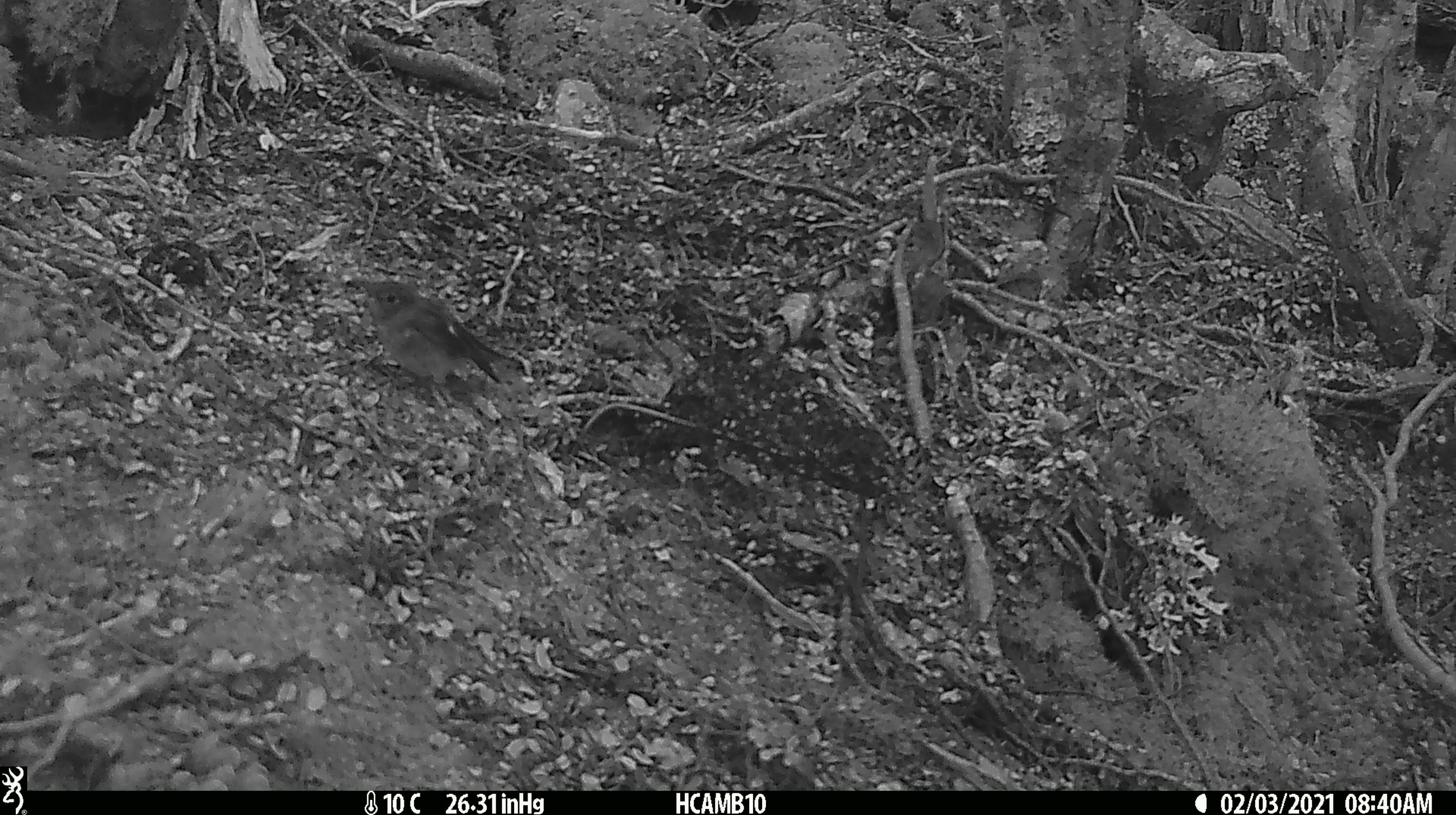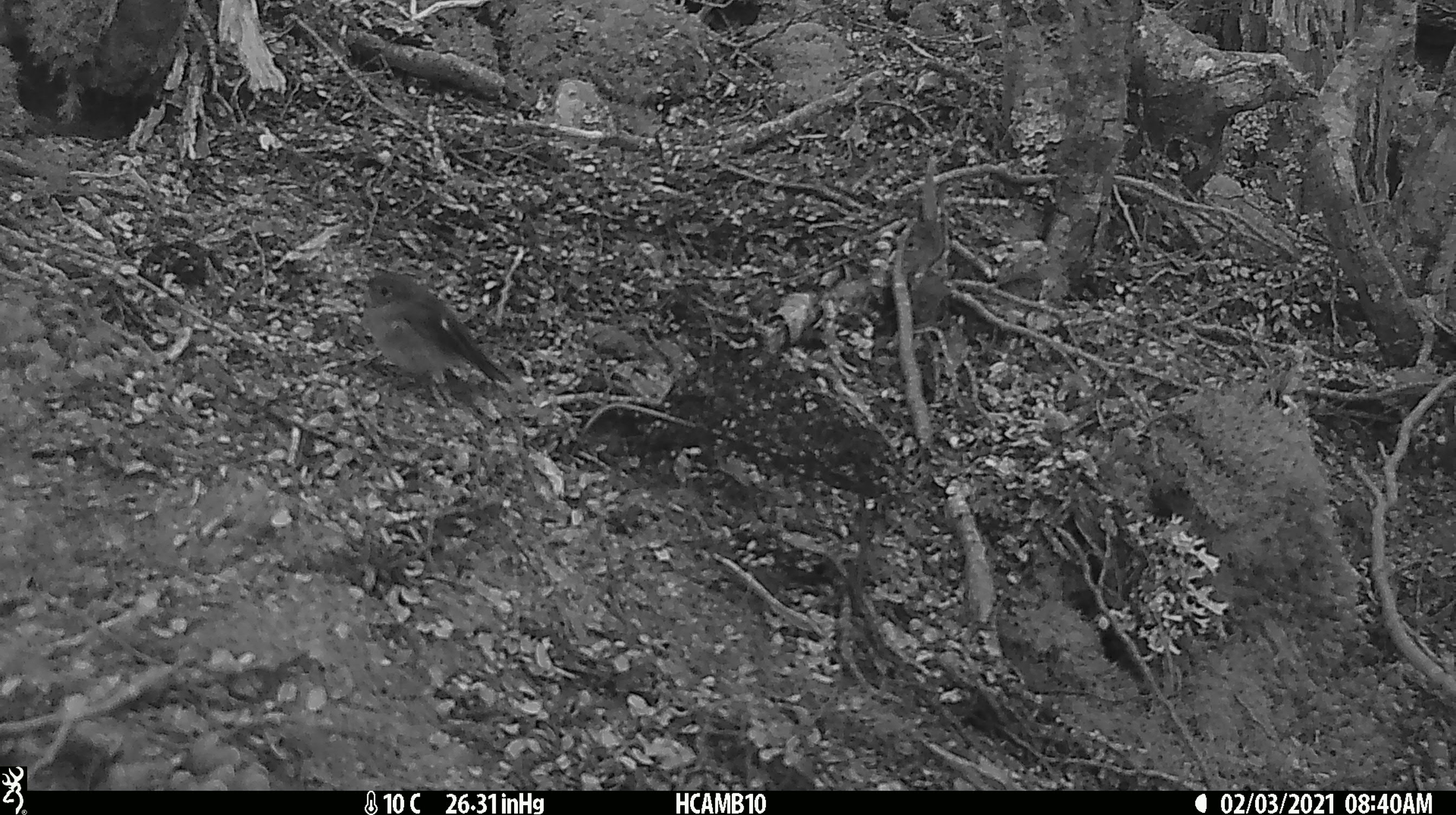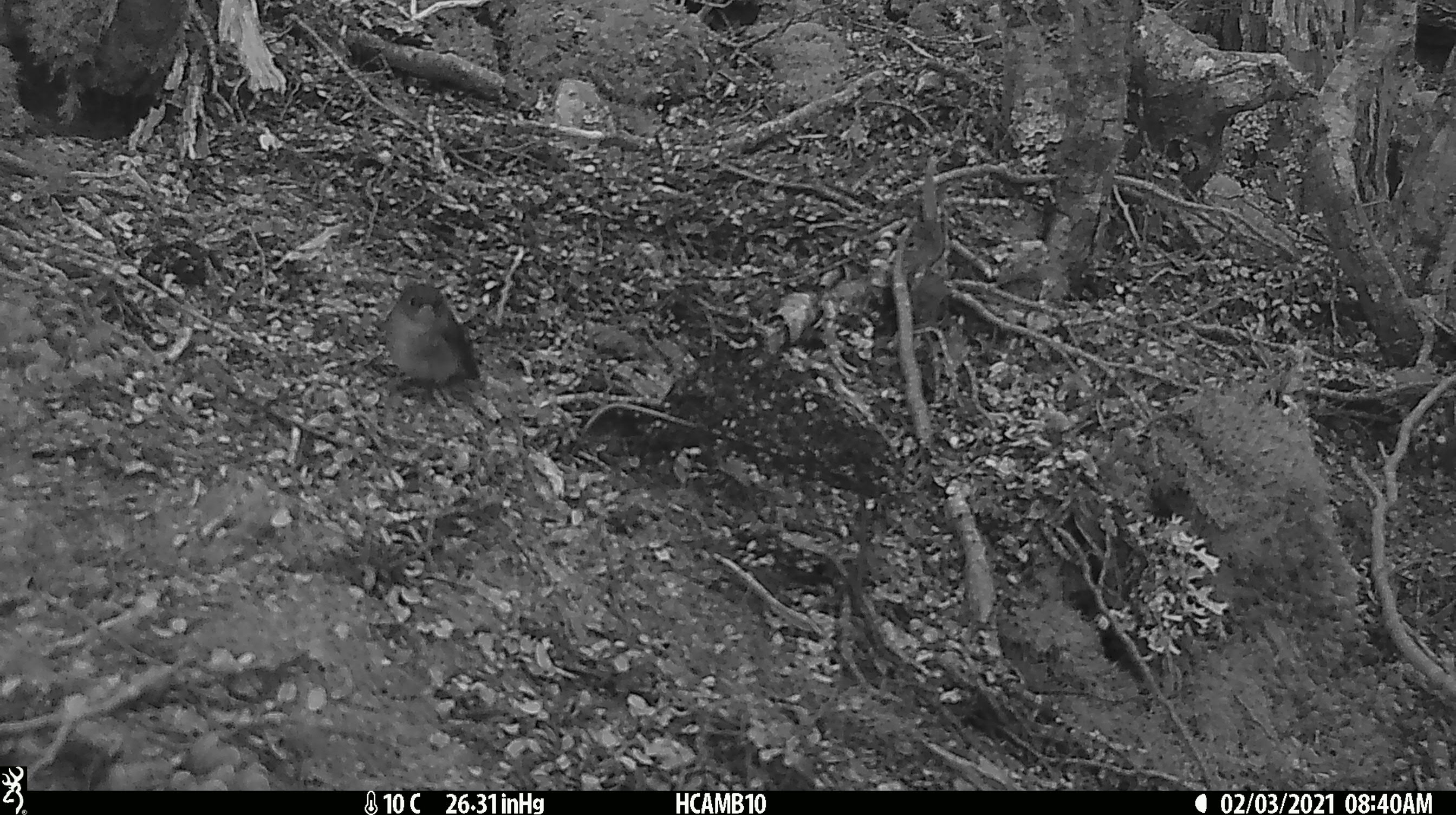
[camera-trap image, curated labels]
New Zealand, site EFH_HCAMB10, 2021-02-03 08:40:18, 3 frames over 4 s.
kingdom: Animalia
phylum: Chordata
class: Aves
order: Passeriformes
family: Petroicidae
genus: Petroica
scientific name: Petroica macrocephala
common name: tomtit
Tomtit (Petroica macrocephala).